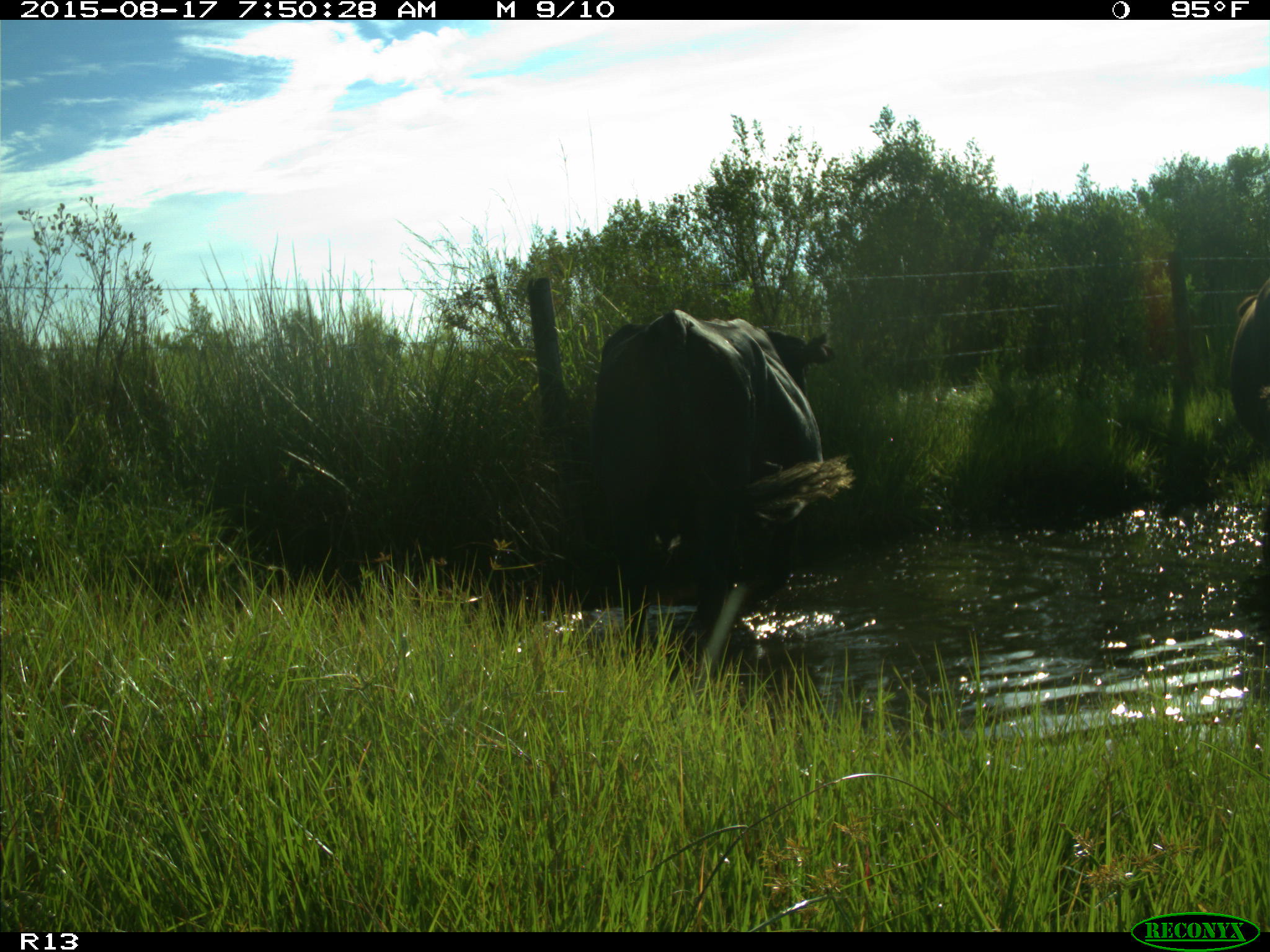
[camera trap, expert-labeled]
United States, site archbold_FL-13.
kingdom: Animalia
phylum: Chordata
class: Mammalia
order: Artiodactyla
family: Bovidae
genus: Bos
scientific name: Bos taurus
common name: domestic cow